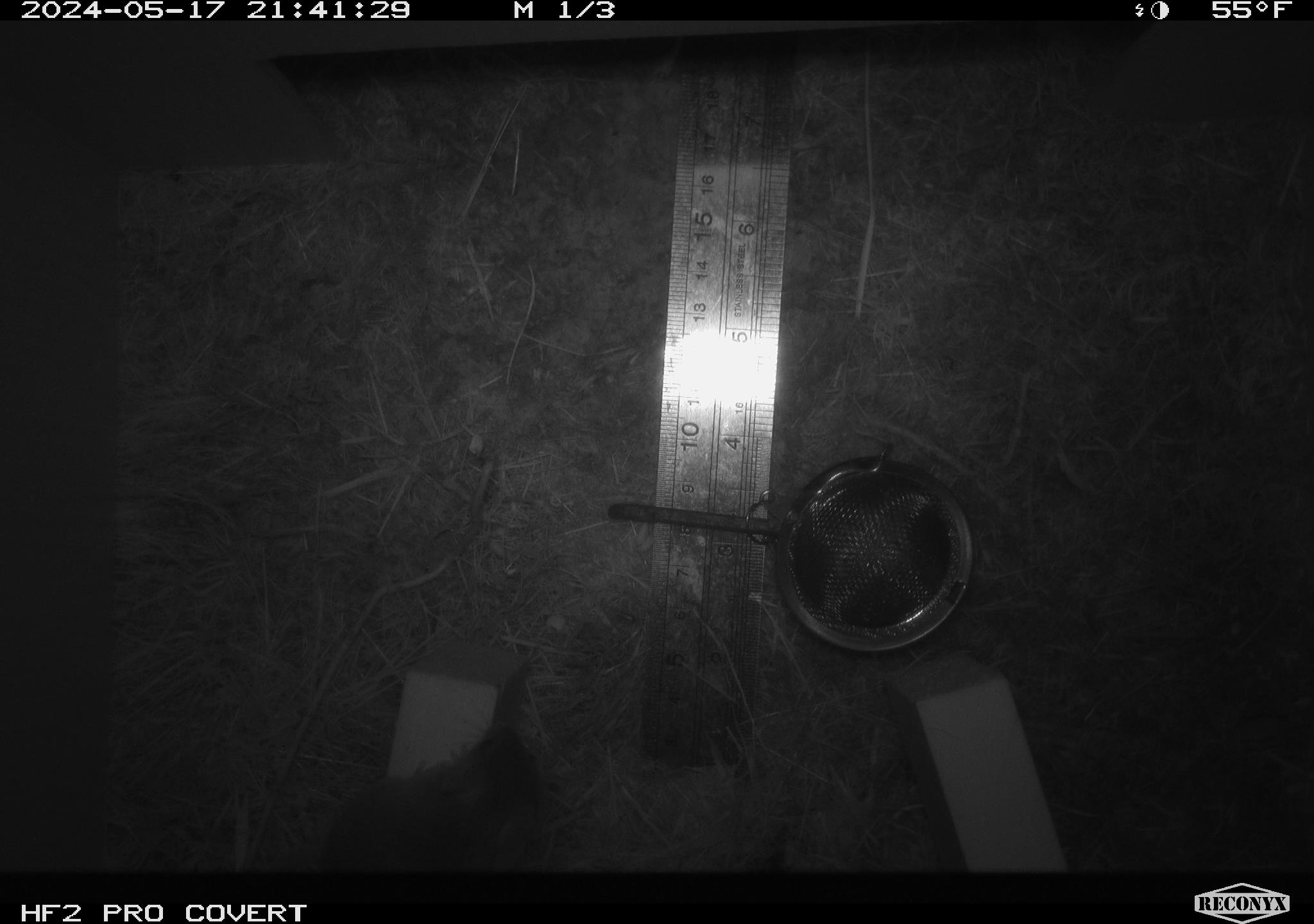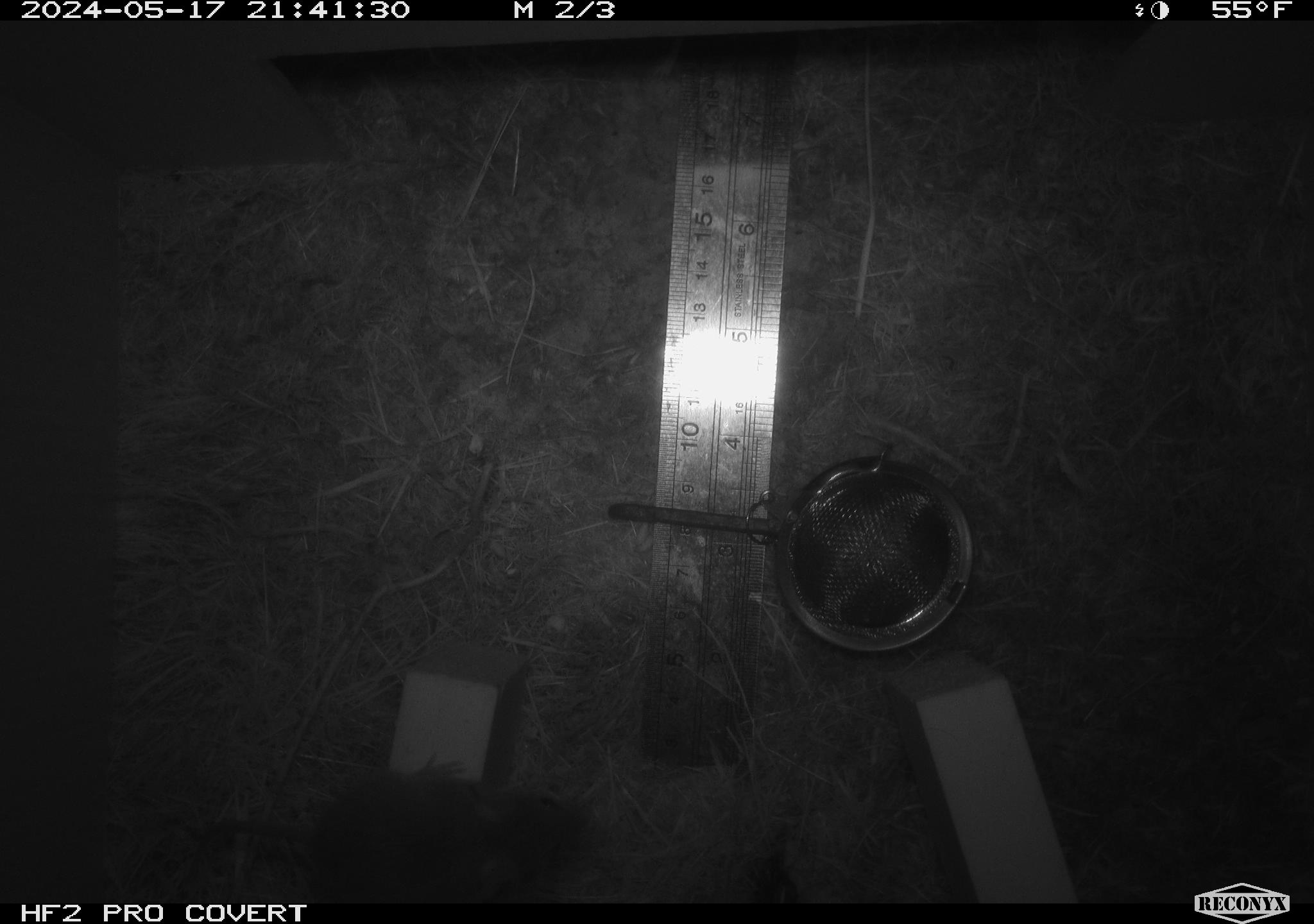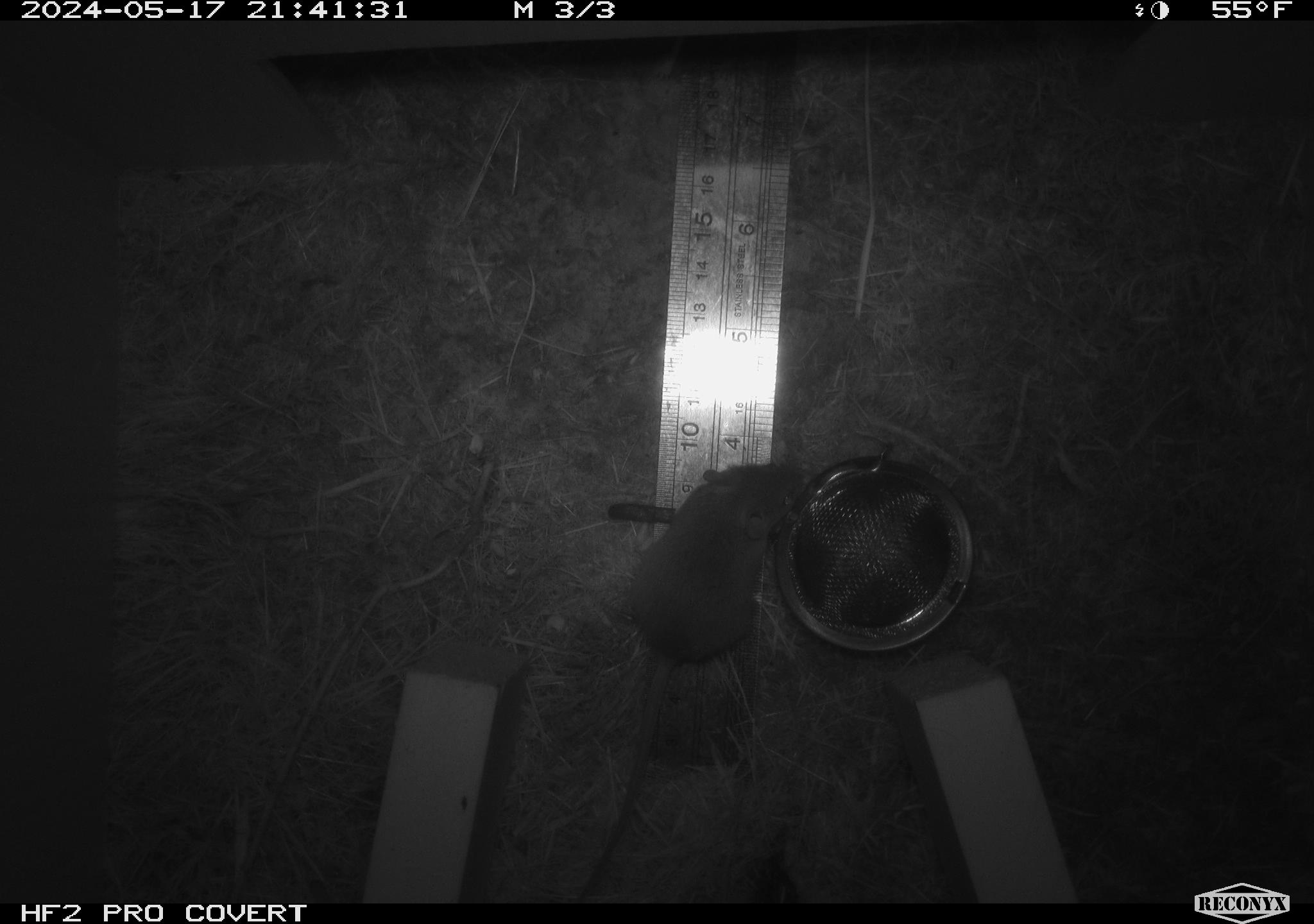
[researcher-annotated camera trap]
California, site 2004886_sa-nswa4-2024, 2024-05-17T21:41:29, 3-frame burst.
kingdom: Animalia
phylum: Chordata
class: Mammalia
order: Rodentia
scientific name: Rodentia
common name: rodent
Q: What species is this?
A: Rodent (Rodentia).